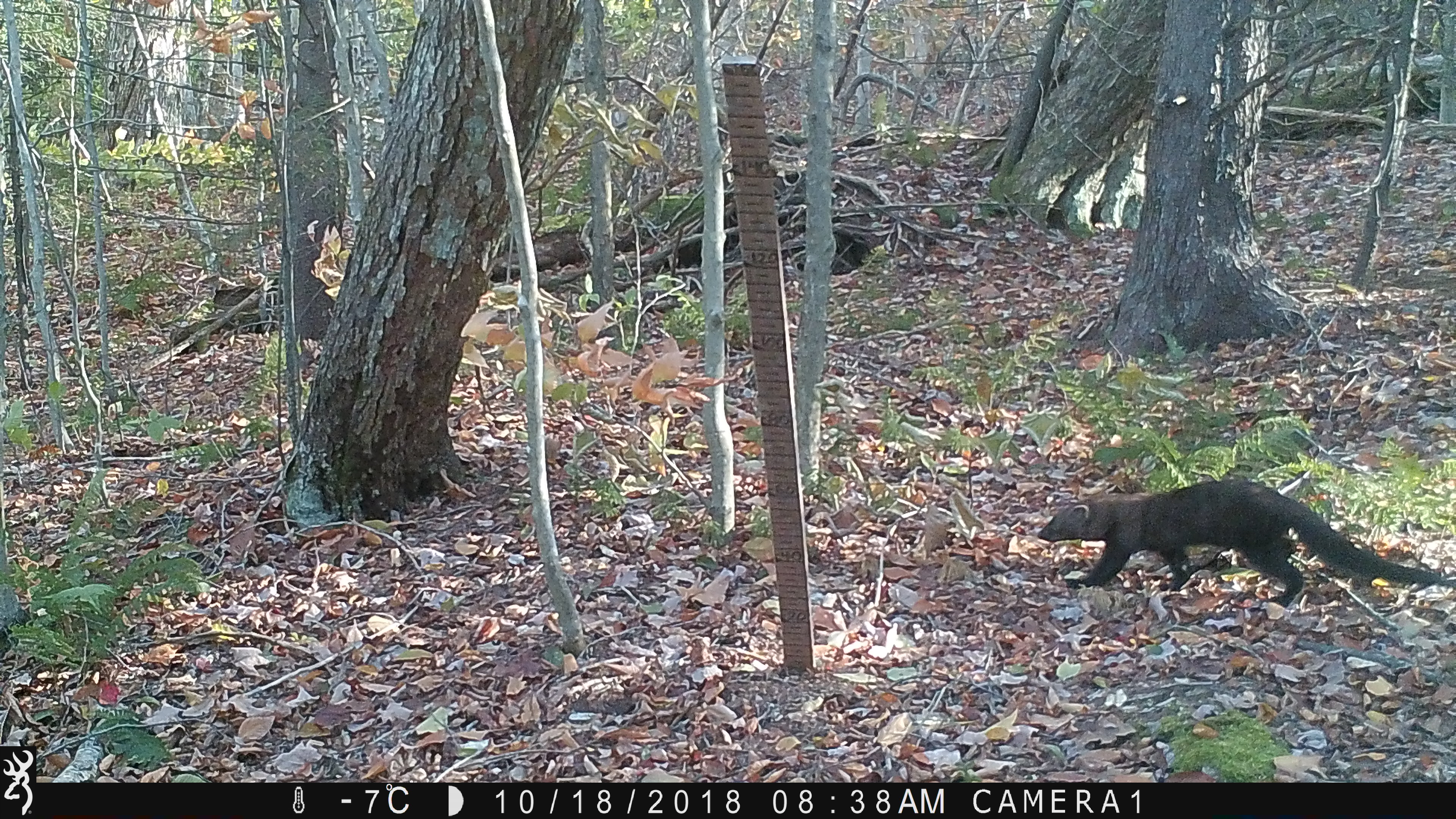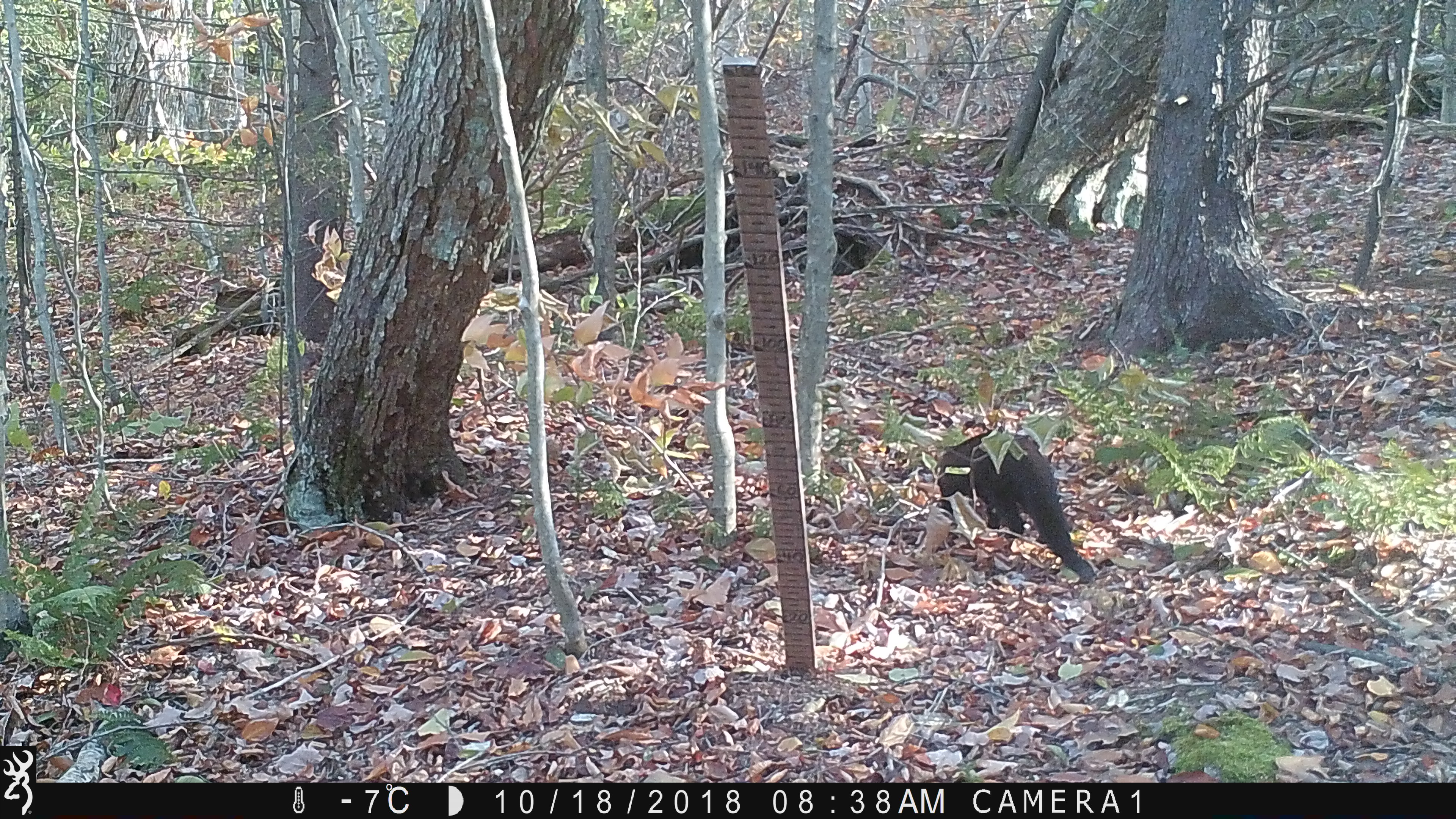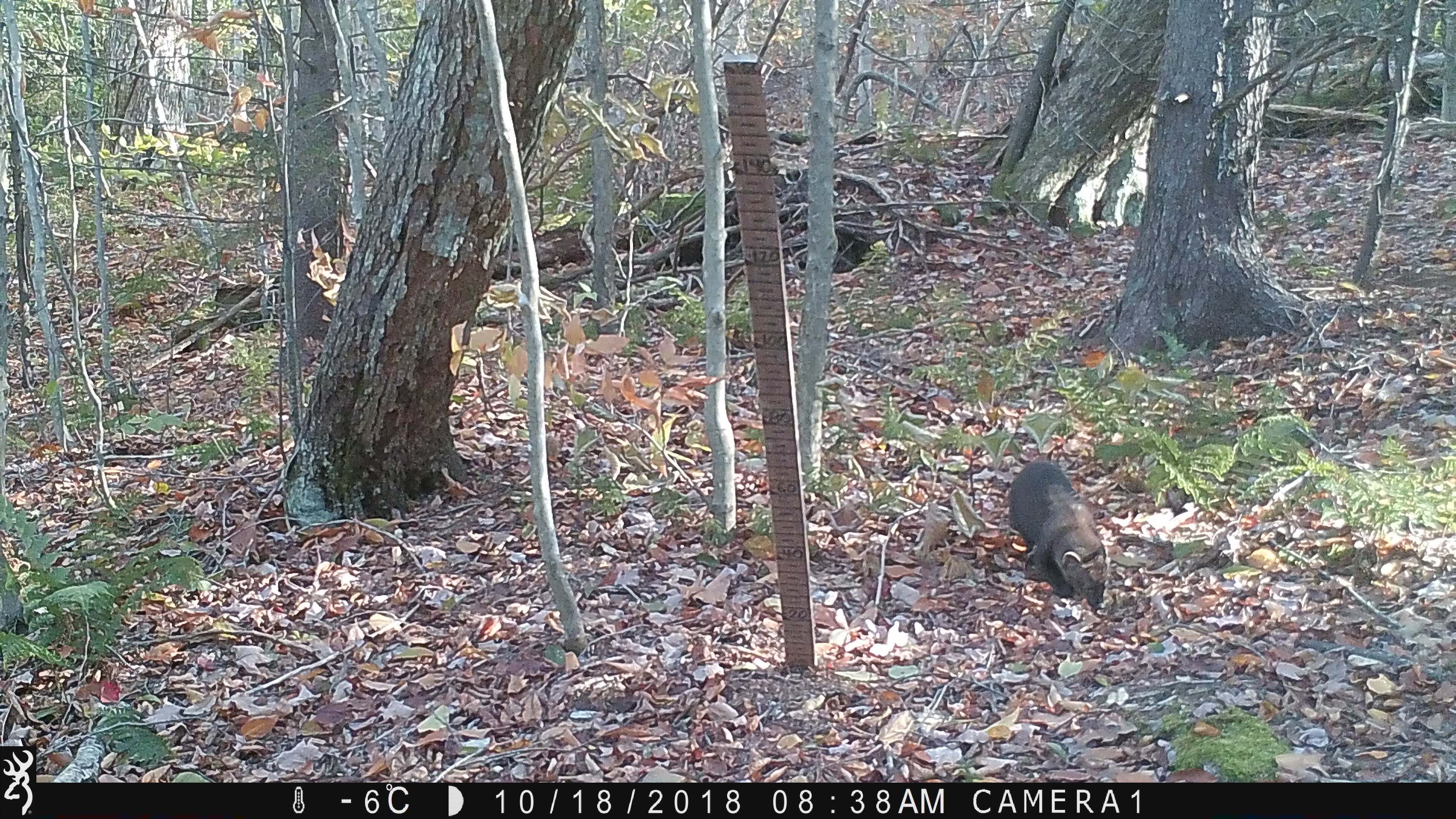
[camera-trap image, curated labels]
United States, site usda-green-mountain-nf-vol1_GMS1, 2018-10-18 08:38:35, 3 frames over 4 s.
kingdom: Animalia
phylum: Chordata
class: Mammalia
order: Carnivora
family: Mustelidae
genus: Pekania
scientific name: Pekania pennanti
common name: fisher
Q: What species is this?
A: Fisher (Pekania pennanti).